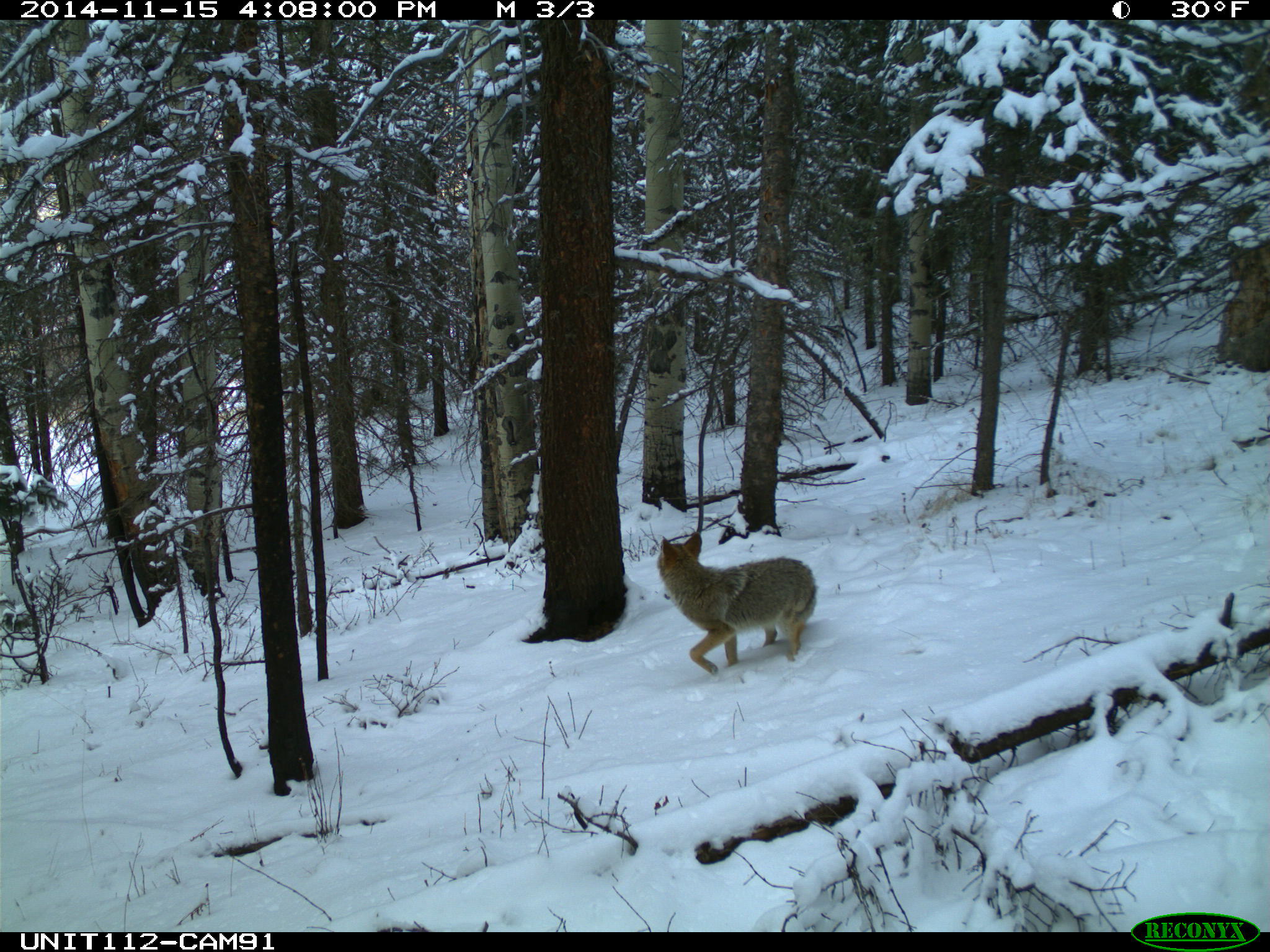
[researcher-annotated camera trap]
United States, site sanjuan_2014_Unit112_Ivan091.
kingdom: Animalia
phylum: Chordata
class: Mammalia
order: Carnivora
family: Canidae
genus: Canis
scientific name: Canis latrans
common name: coyote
Canis latrans (coyote).